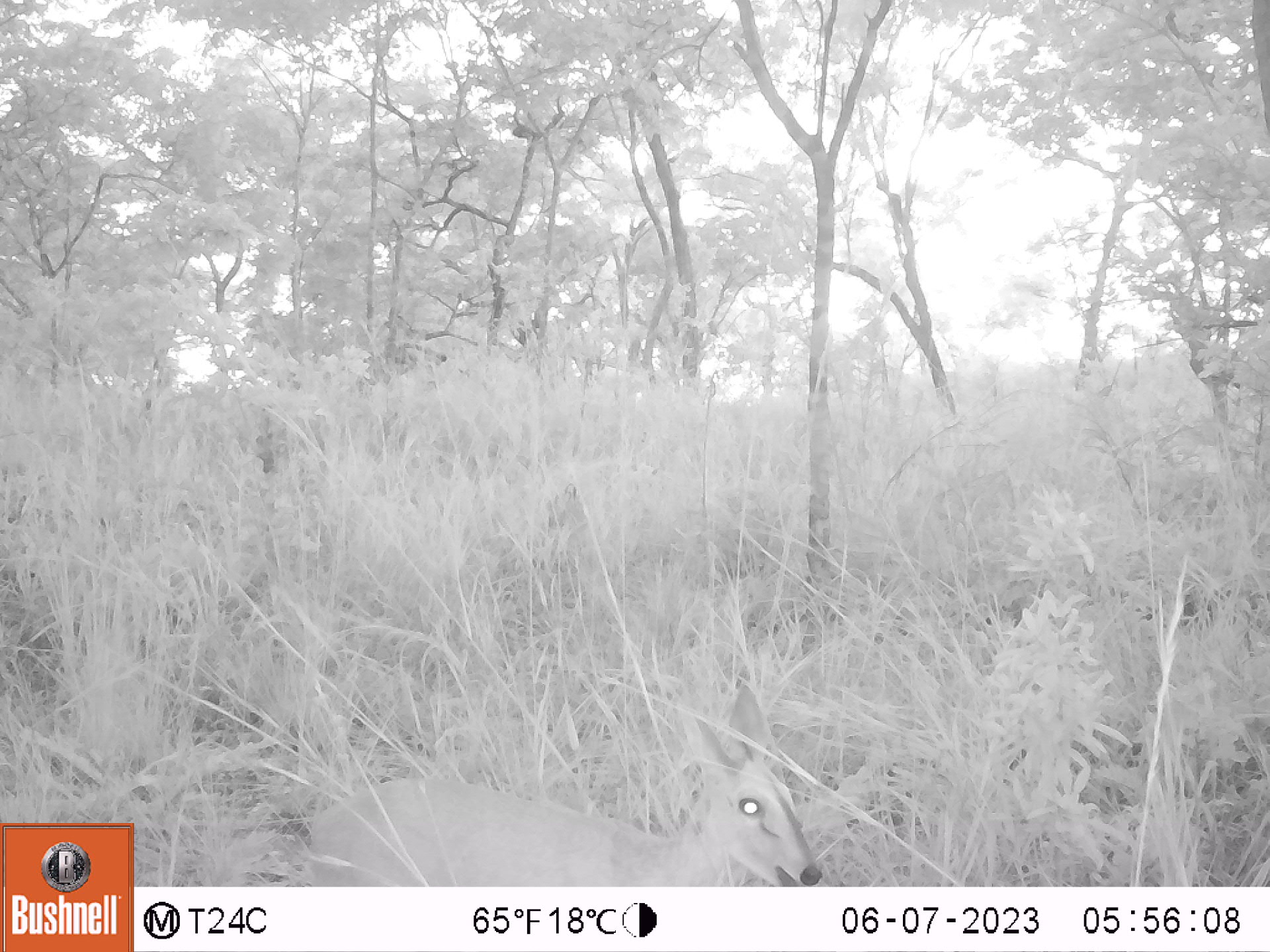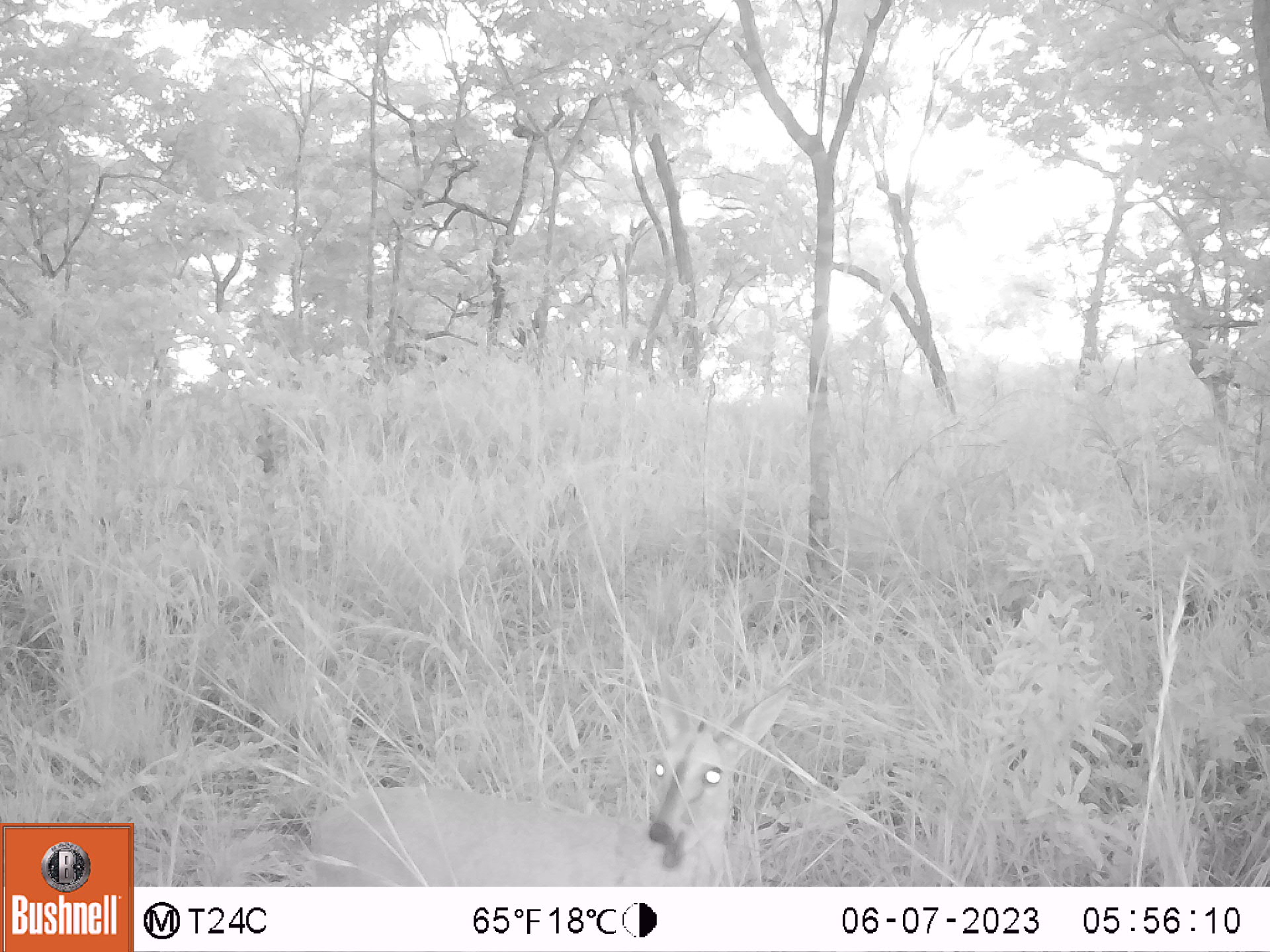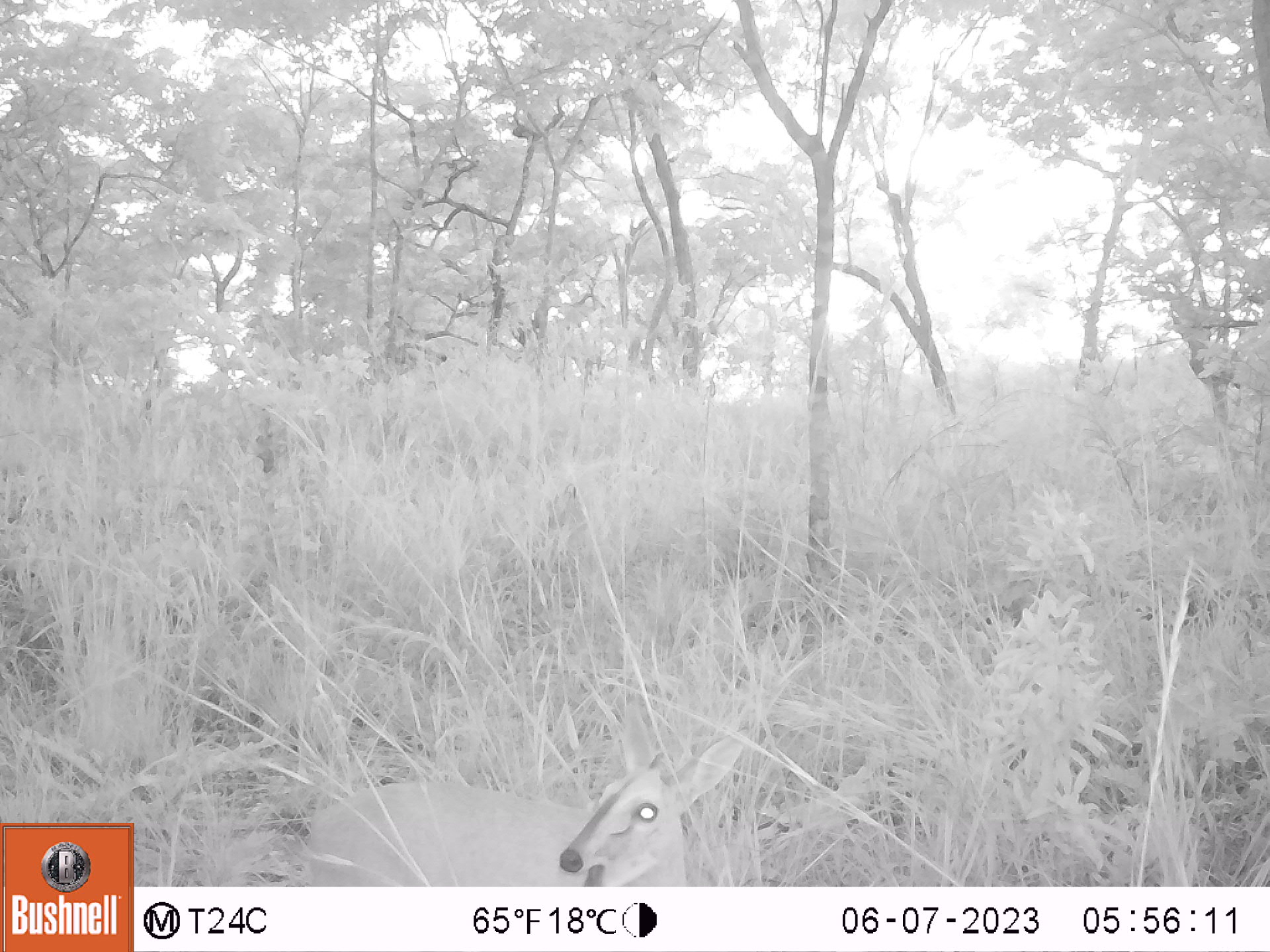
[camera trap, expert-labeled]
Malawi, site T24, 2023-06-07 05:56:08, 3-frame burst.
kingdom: Animalia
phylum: Chordata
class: Mammalia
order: Artiodactyla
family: Bovidae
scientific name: Antilopinae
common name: small antelope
Small antelope (Antilopinae), count 1.